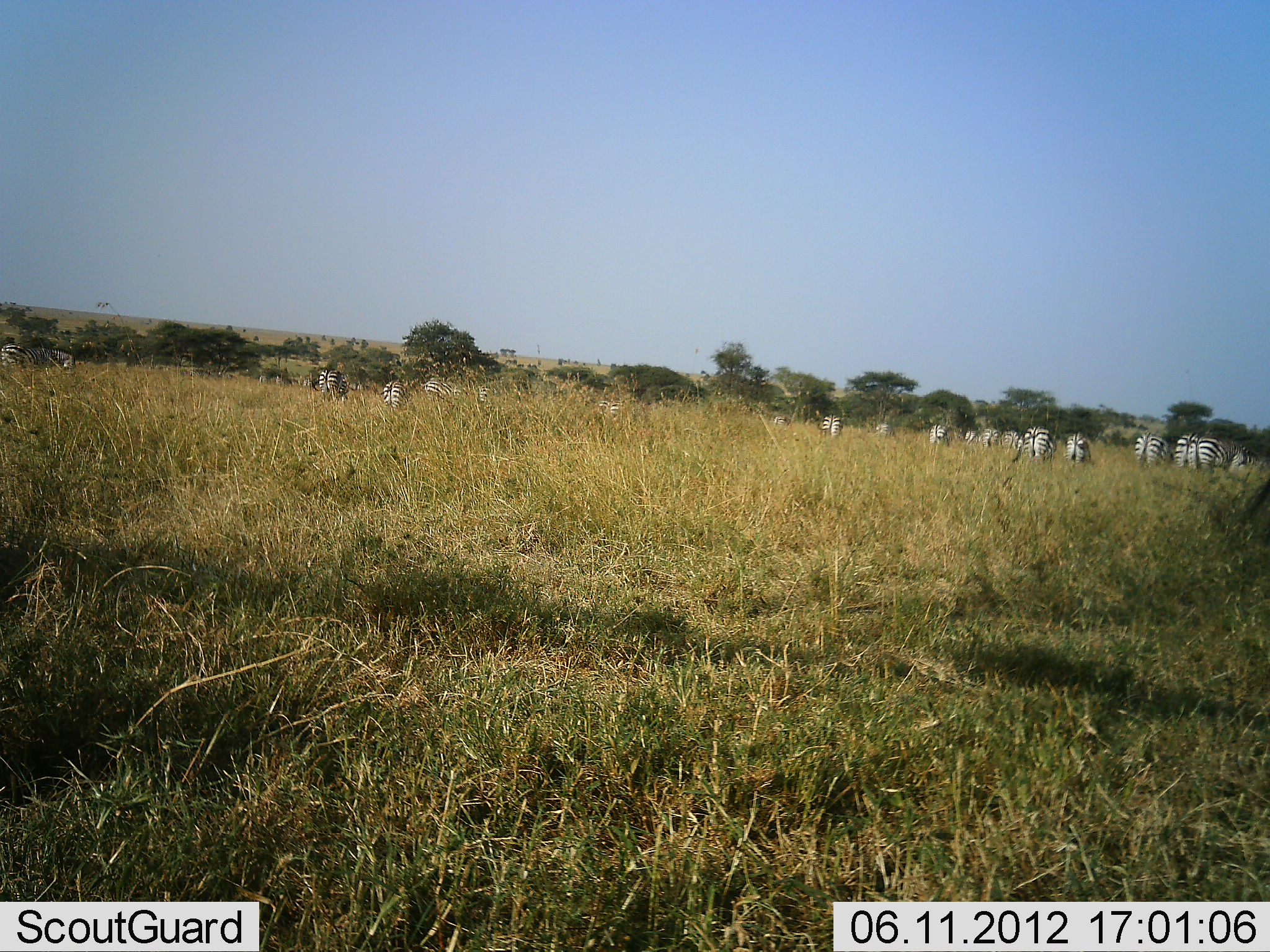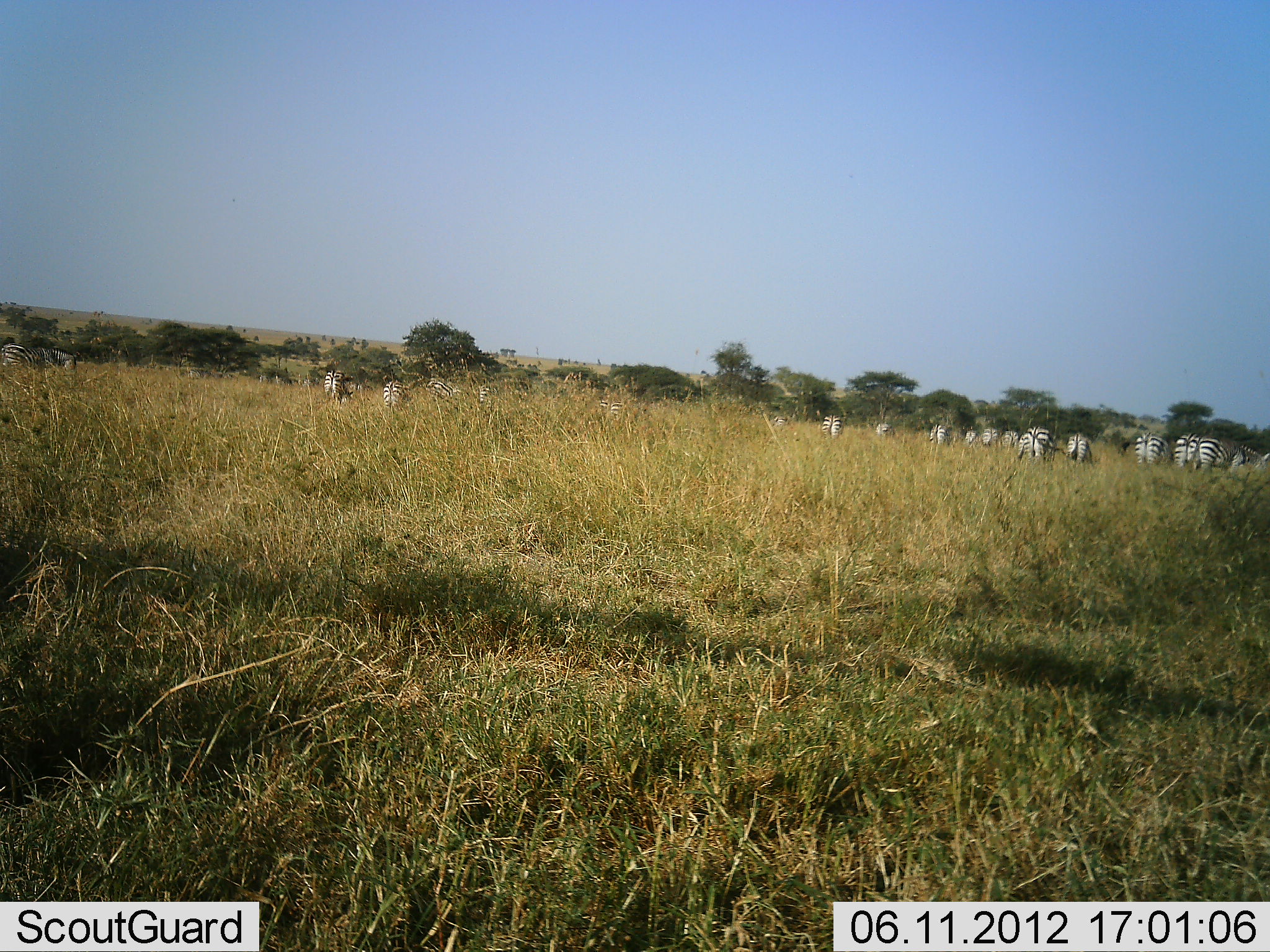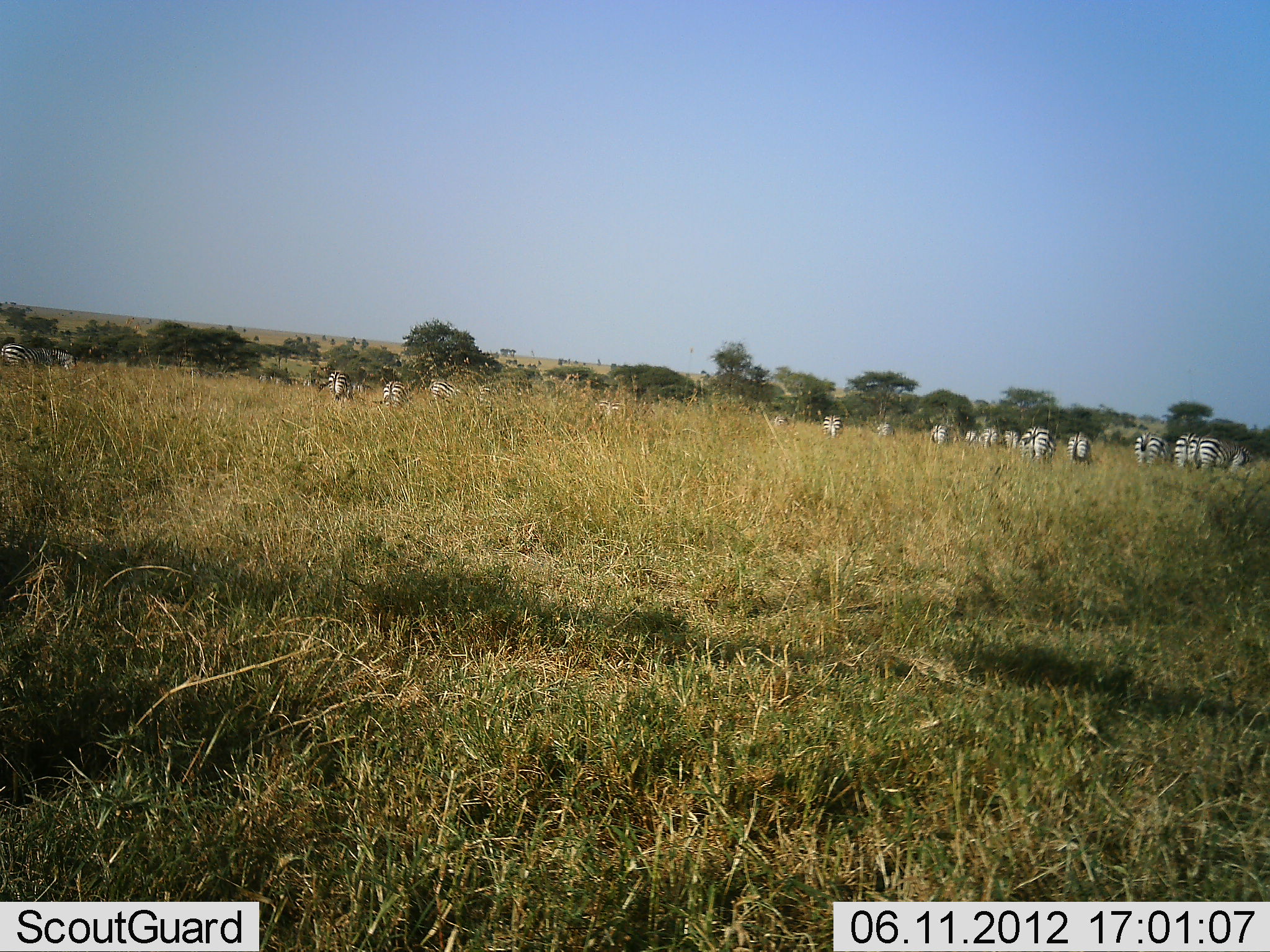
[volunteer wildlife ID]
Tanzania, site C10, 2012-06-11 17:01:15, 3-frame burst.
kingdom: Animalia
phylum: Chordata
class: Mammalia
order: Perissodactyla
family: Equidae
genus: Equus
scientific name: Equus quagga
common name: plains zebra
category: zebra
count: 11-50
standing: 50%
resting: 0%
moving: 0%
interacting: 0%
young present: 0%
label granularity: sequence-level